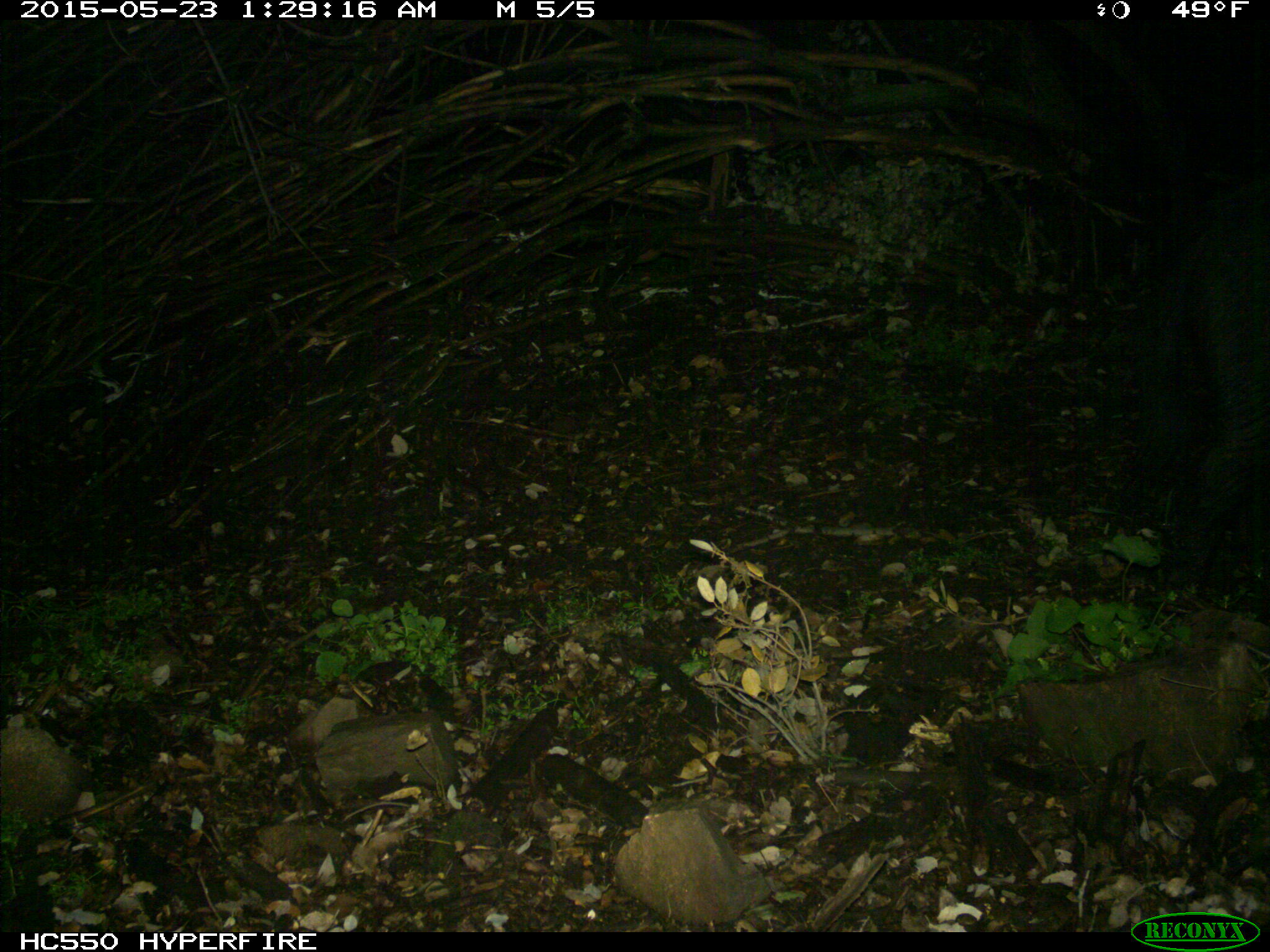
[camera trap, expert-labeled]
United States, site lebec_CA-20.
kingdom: Animalia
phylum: Chordata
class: Mammalia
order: Artiodactyla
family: Suidae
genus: Sus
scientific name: Sus scrofa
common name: wild boar